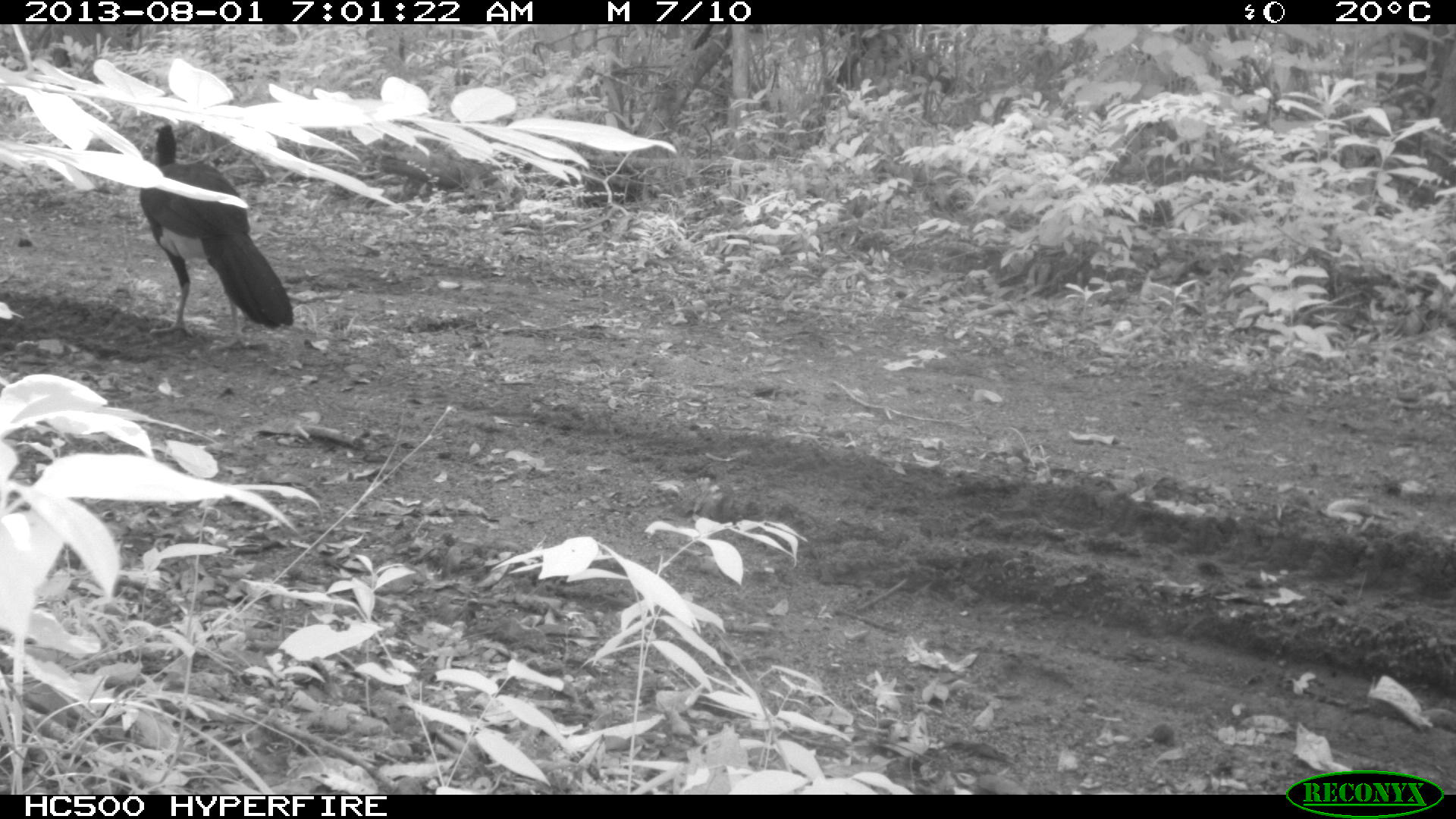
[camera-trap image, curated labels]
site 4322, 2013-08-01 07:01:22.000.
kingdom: Animalia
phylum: Chordata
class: Aves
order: Galliformes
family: Cracidae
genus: Crax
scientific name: Crax rubra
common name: great curassow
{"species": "Crax rubra (great curassow)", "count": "1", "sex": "male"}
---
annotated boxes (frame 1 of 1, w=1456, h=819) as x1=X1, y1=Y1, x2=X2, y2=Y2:
crax rubra: x1=138, y1=123, x2=294, y2=354